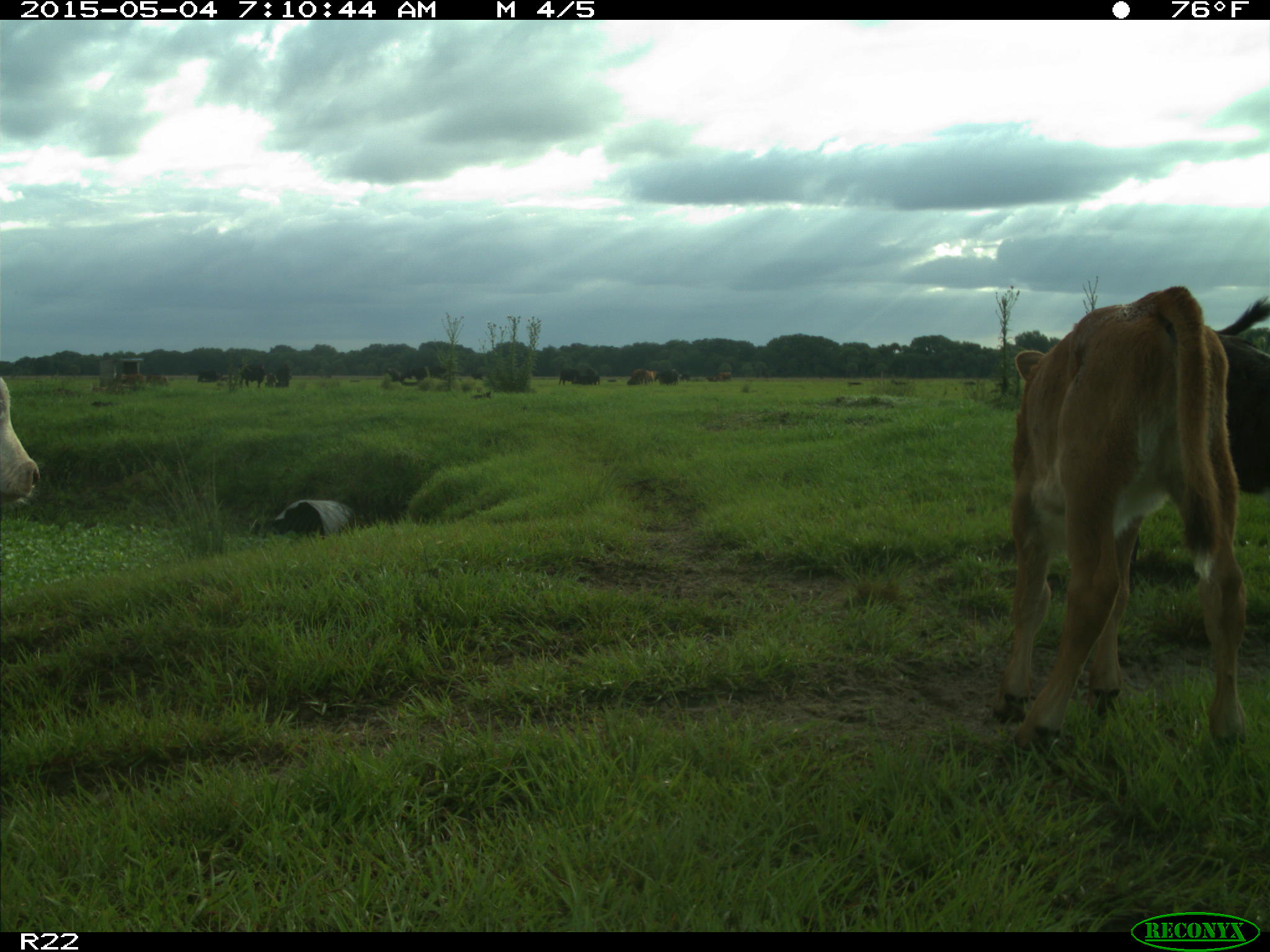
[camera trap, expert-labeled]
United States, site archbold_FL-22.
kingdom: Animalia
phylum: Chordata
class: Mammalia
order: Artiodactyla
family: Bovidae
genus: Bos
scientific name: Bos taurus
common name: domestic cow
Bos taurus (domestic cow).